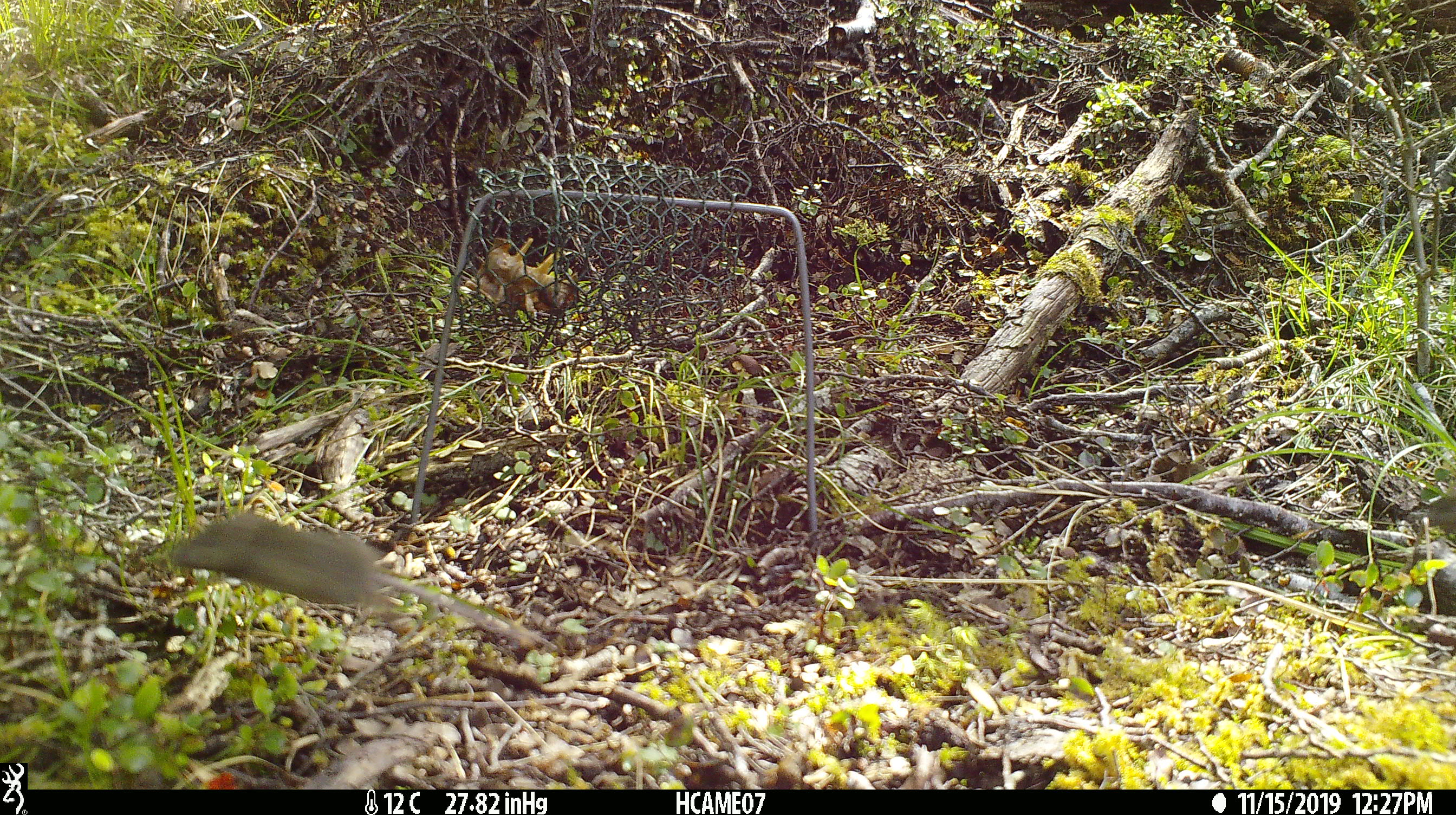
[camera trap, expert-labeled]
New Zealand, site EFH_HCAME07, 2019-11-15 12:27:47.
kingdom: Animalia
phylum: Chordata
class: Mammalia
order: Rodentia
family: Muridae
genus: Mus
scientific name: Mus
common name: mouse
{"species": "mouse (Mus)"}